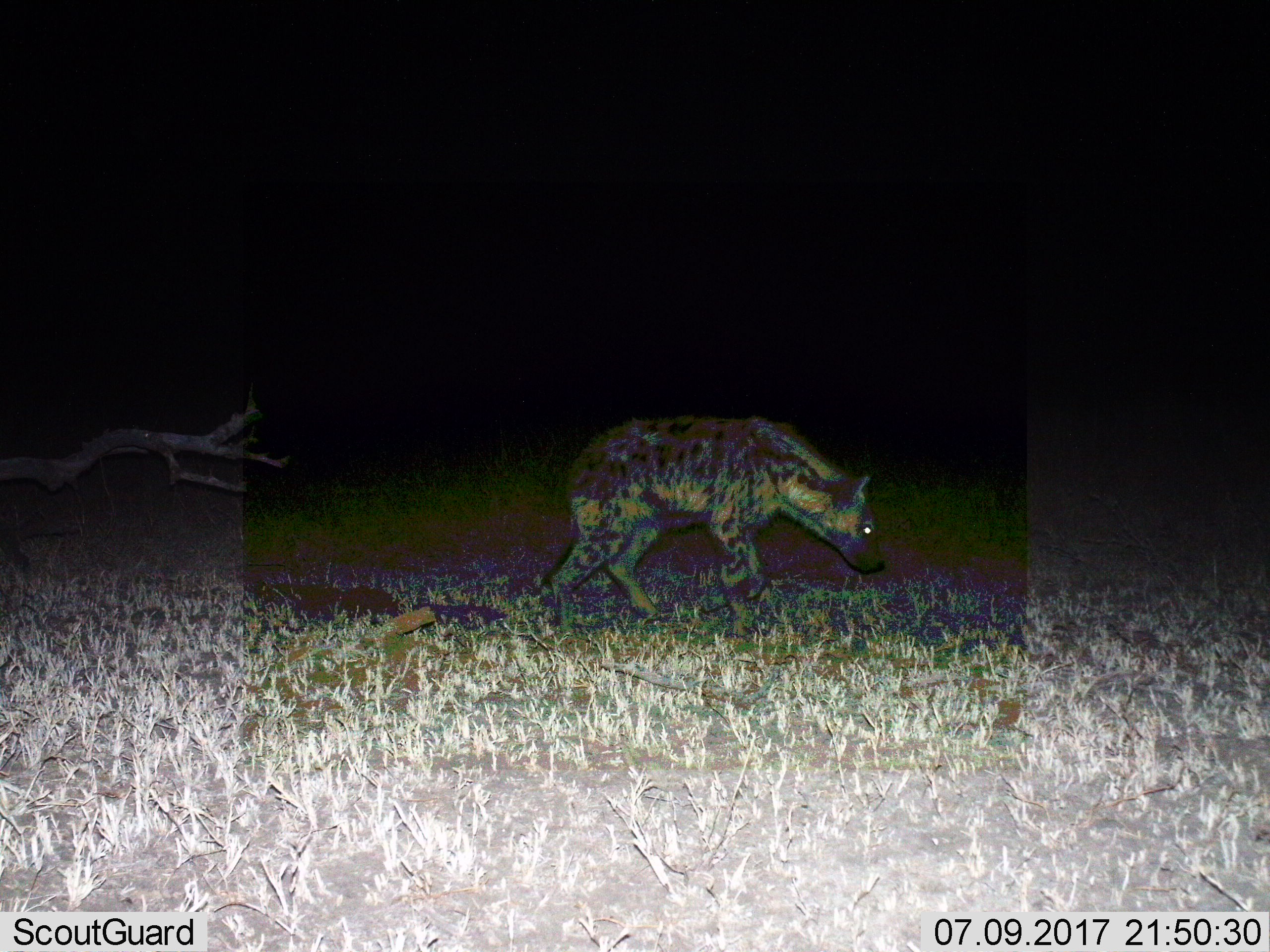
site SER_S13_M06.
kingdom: Animalia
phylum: Chordata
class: Mammalia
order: Carnivora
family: Hyaenidae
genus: Crocuta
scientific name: Crocuta crocuta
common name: spotted hyena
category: hyenaspotted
Hyenaspotted (spotted hyena) (Crocuta crocuta), count 1. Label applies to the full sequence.